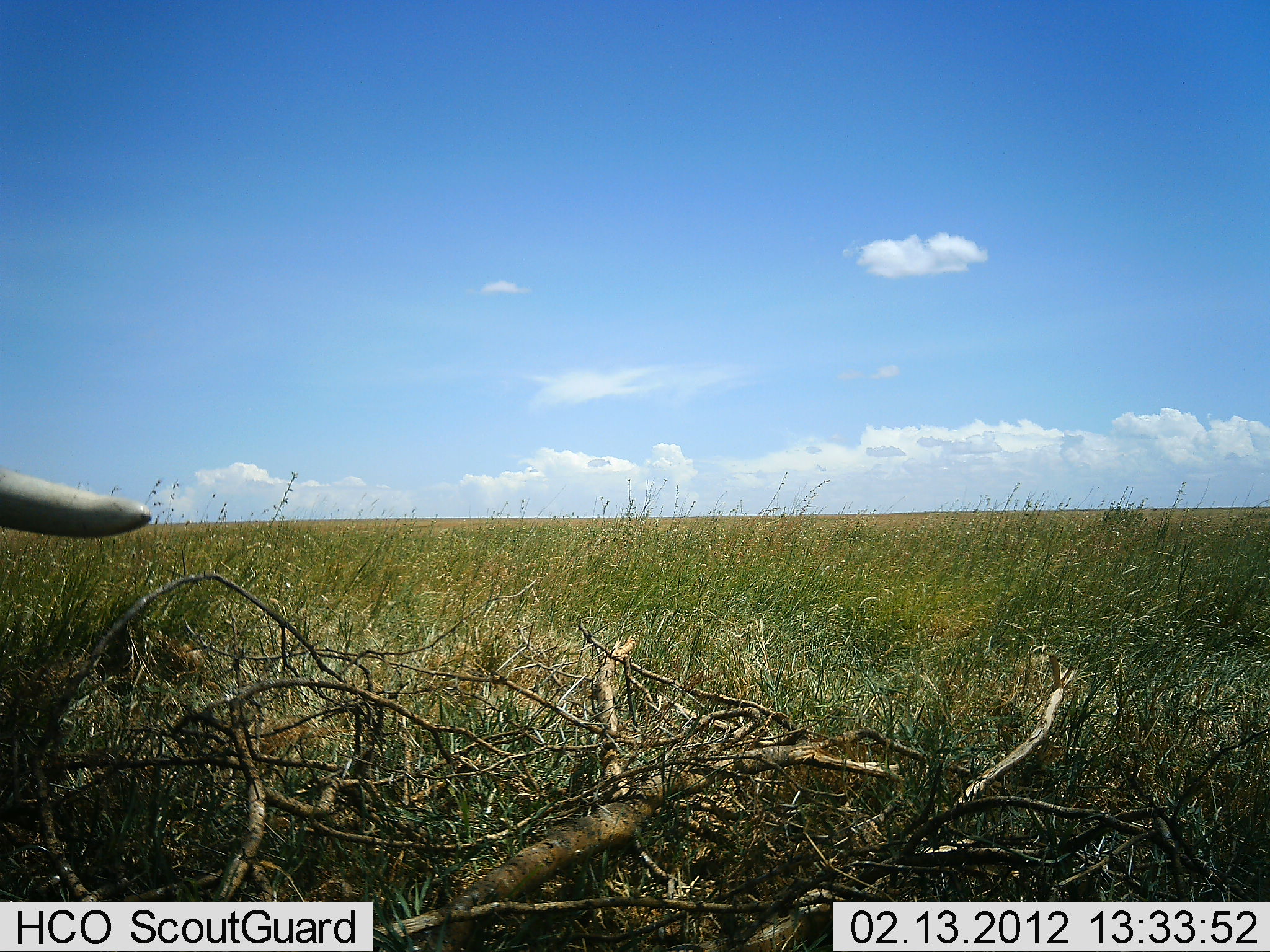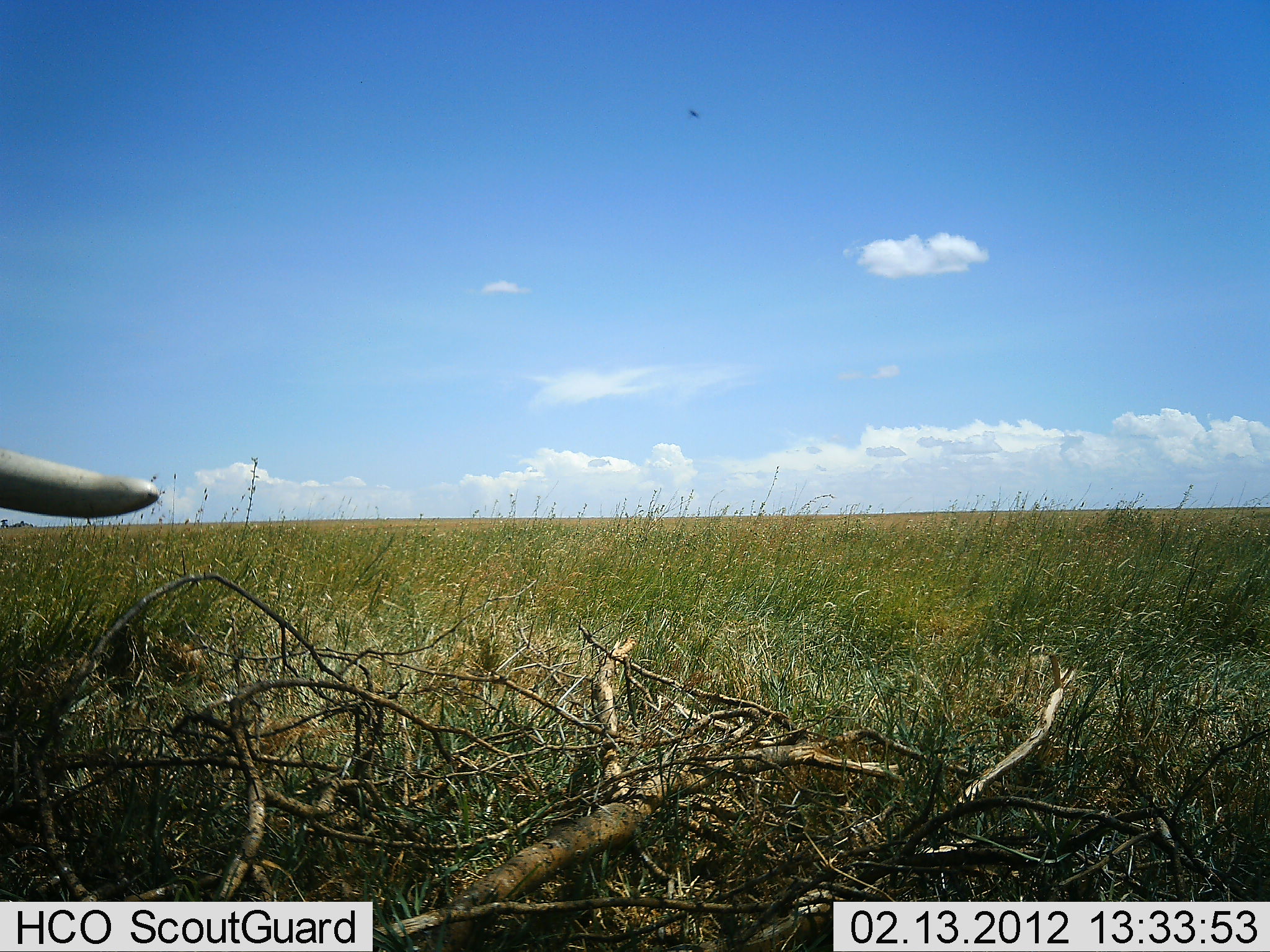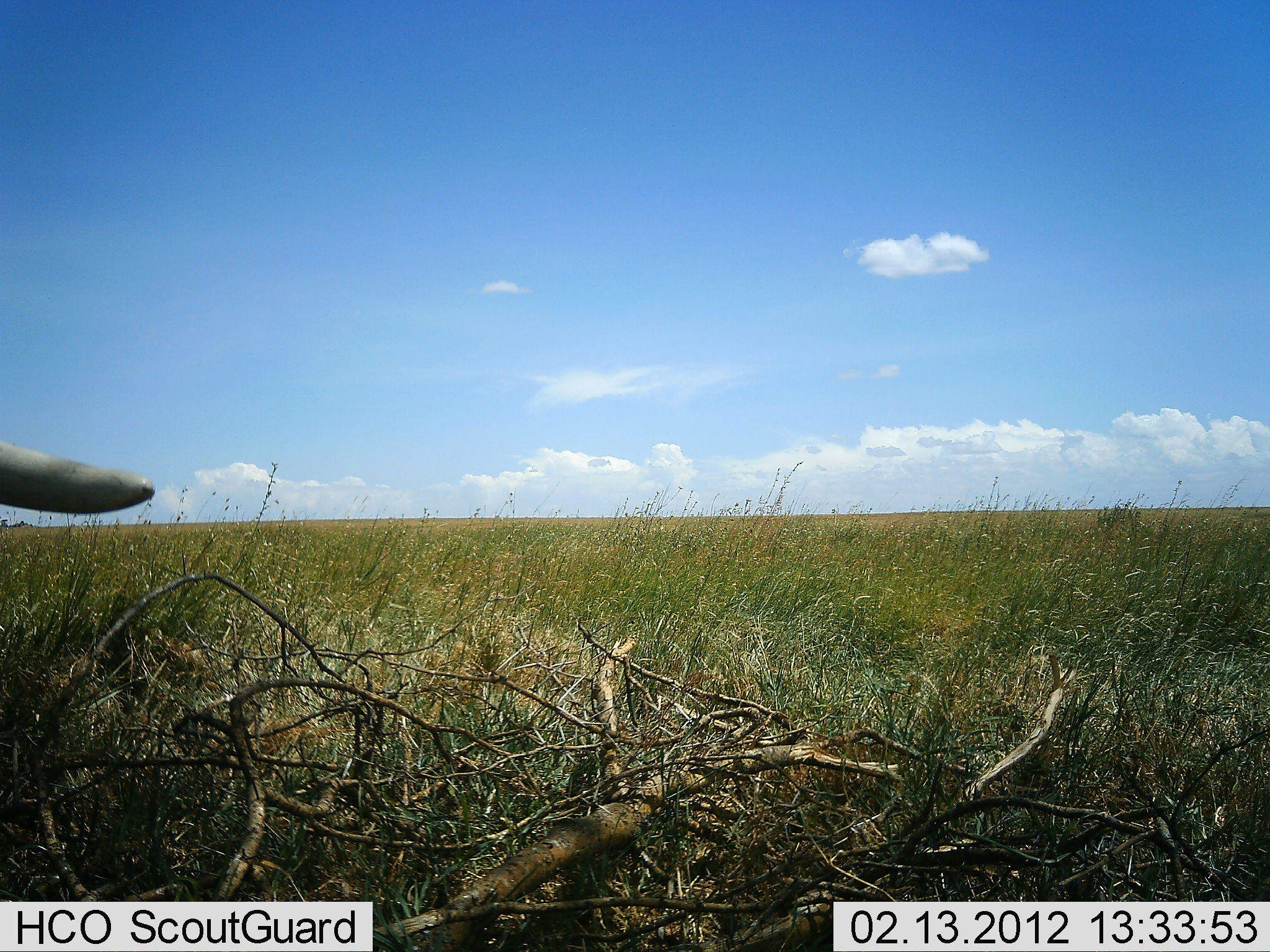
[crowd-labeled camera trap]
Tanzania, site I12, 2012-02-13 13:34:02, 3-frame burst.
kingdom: Animalia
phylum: Chordata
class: Mammalia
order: Proboscidea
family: Elephantidae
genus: Loxodonta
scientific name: Loxodonta africana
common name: african bush elephant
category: elephant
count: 1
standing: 88%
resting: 6%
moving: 6%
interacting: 0%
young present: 0%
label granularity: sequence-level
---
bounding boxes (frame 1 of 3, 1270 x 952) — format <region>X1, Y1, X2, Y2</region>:
animal: <region>0, 462, 154, 539</region>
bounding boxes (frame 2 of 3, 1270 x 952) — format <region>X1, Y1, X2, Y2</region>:
animal: <region>0, 445, 161, 520</region>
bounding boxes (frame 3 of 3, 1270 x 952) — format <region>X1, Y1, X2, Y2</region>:
animal: <region>1, 442, 155, 516</region>